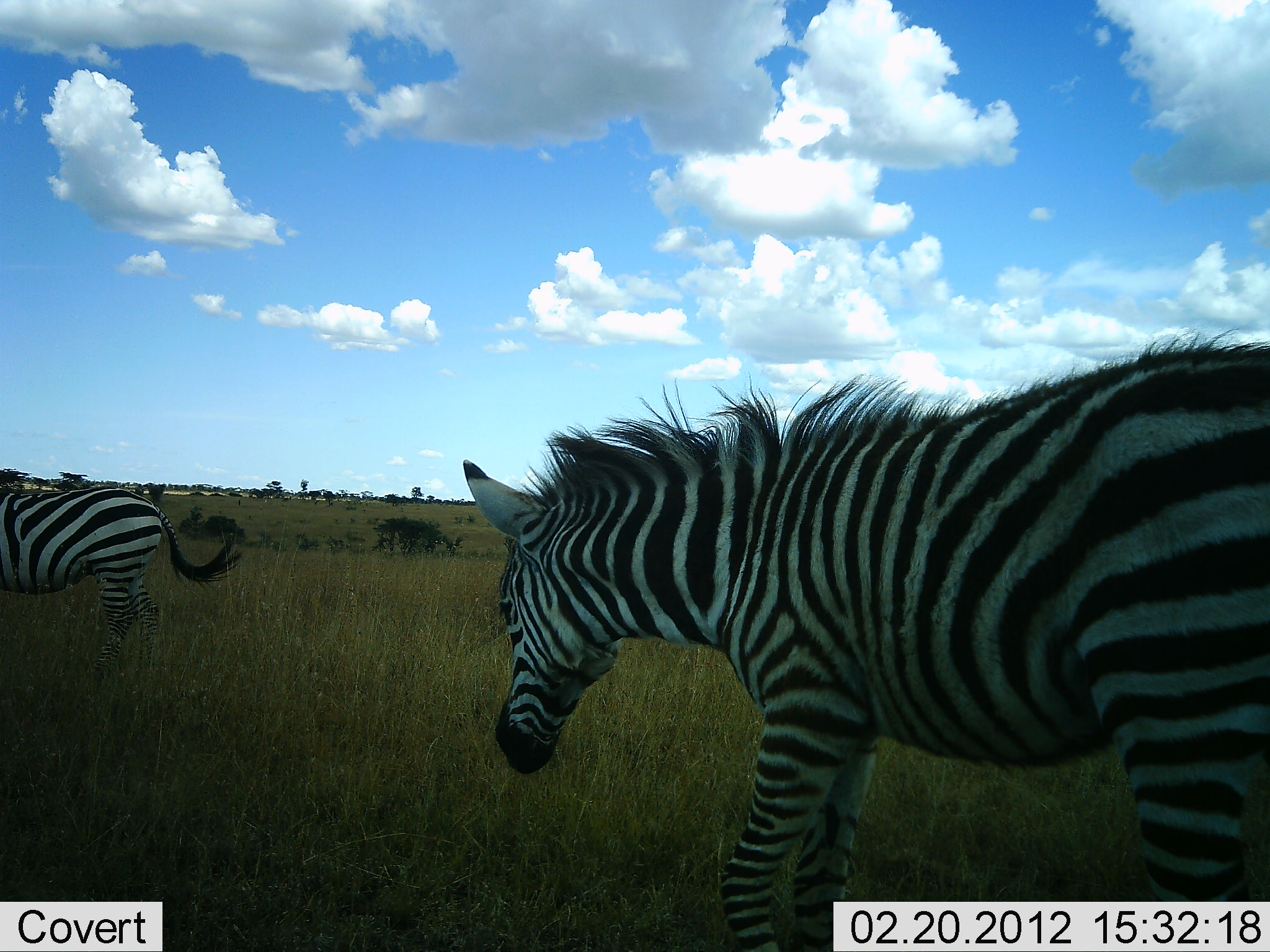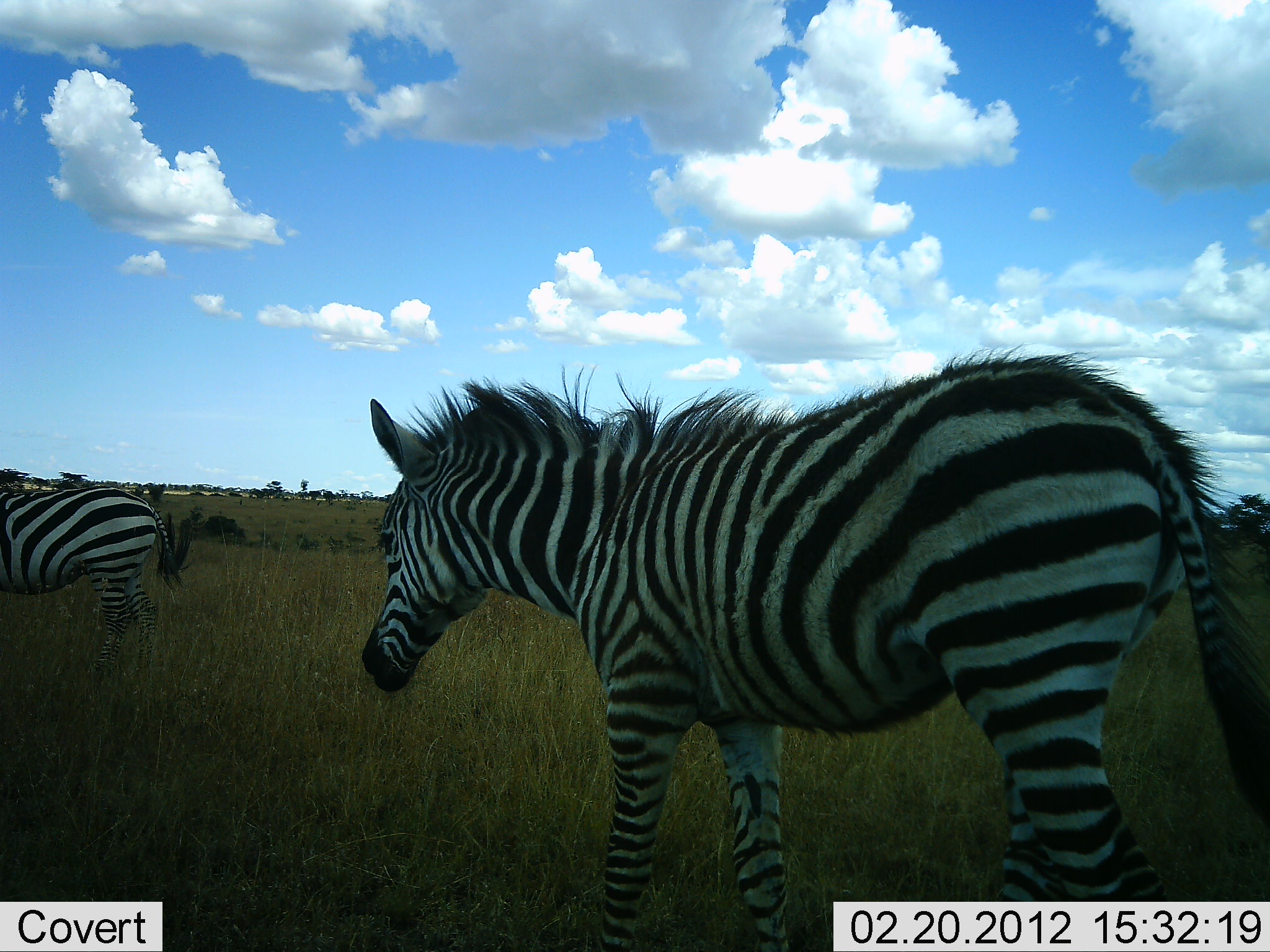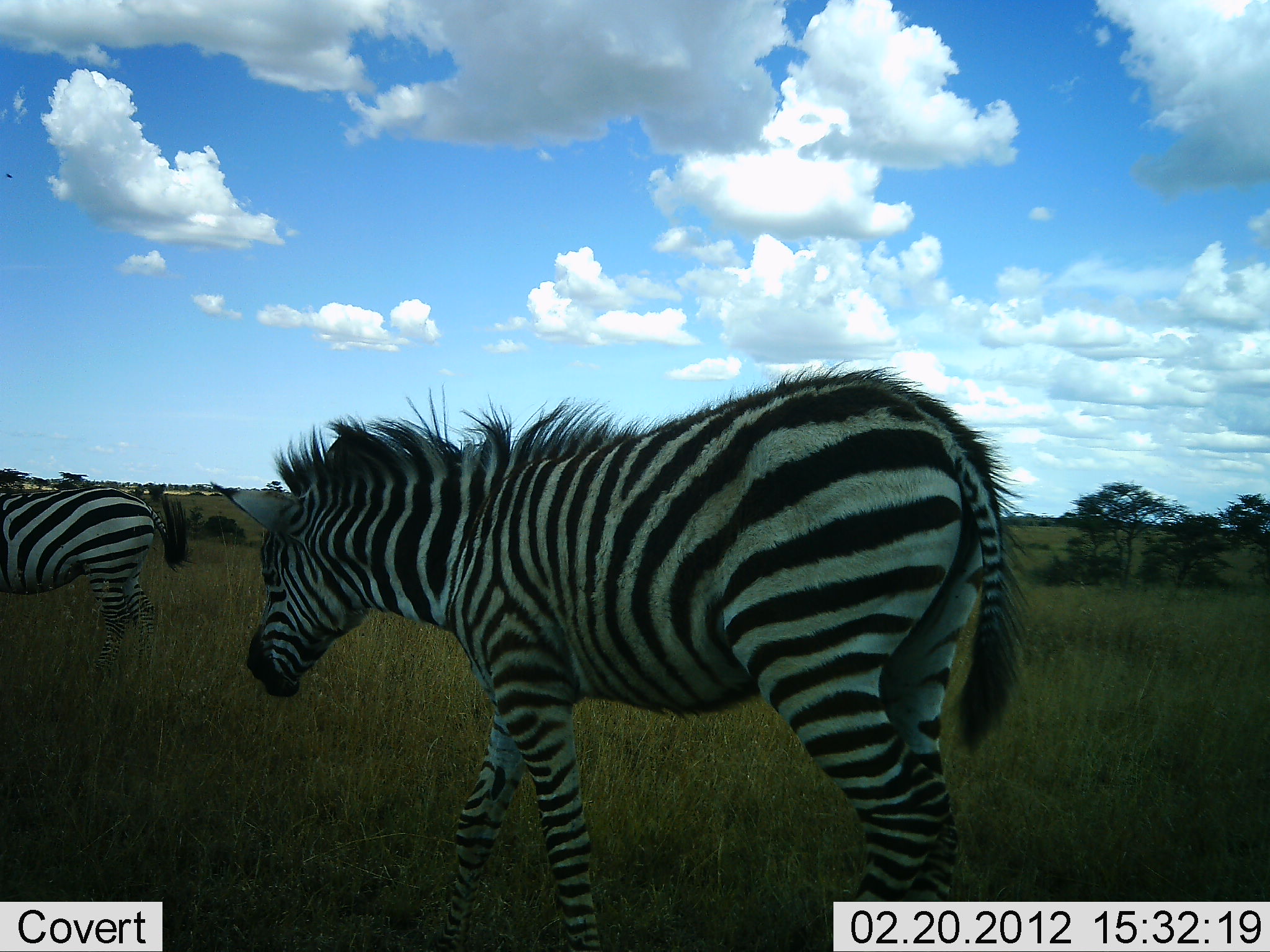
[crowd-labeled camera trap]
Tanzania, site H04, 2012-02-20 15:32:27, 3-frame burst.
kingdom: Animalia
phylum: Chordata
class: Mammalia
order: Perissodactyla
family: Equidae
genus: Equus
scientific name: Equus quagga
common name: plains zebra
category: zebra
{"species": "zebra (plains zebra) (Equus quagga)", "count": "2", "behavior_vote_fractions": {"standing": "16%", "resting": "0%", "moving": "100%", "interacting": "0%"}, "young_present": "4%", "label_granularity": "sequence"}